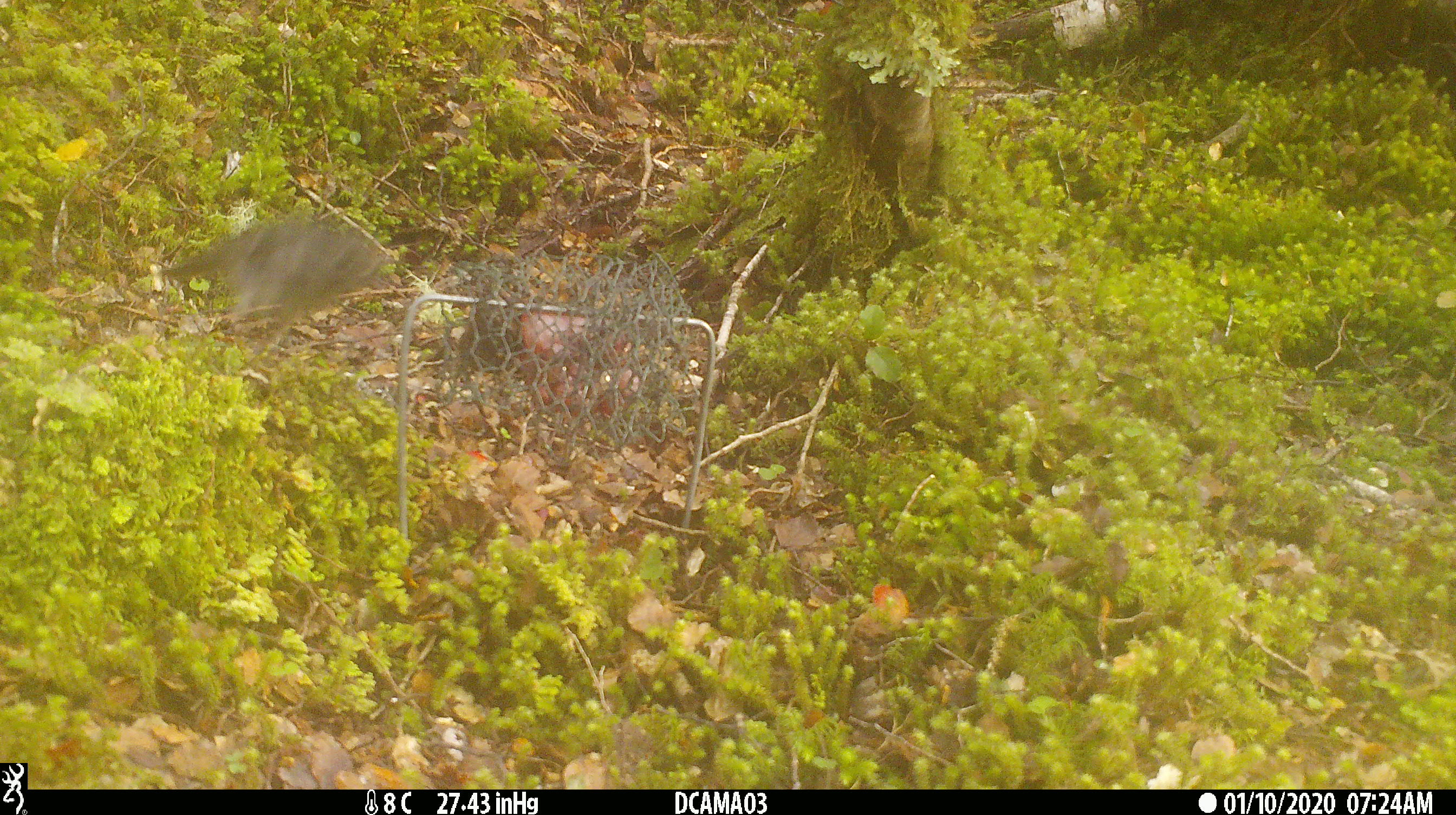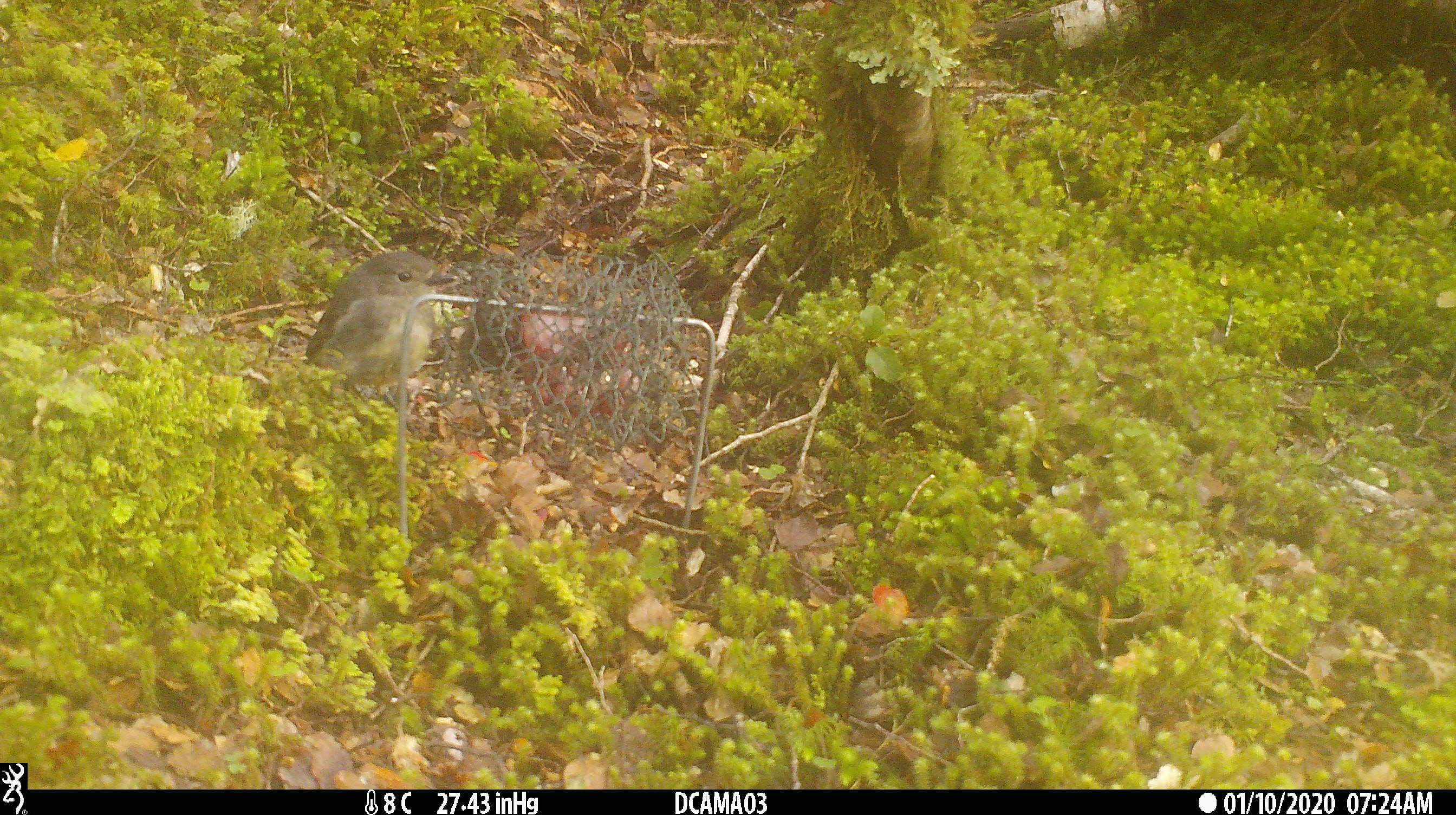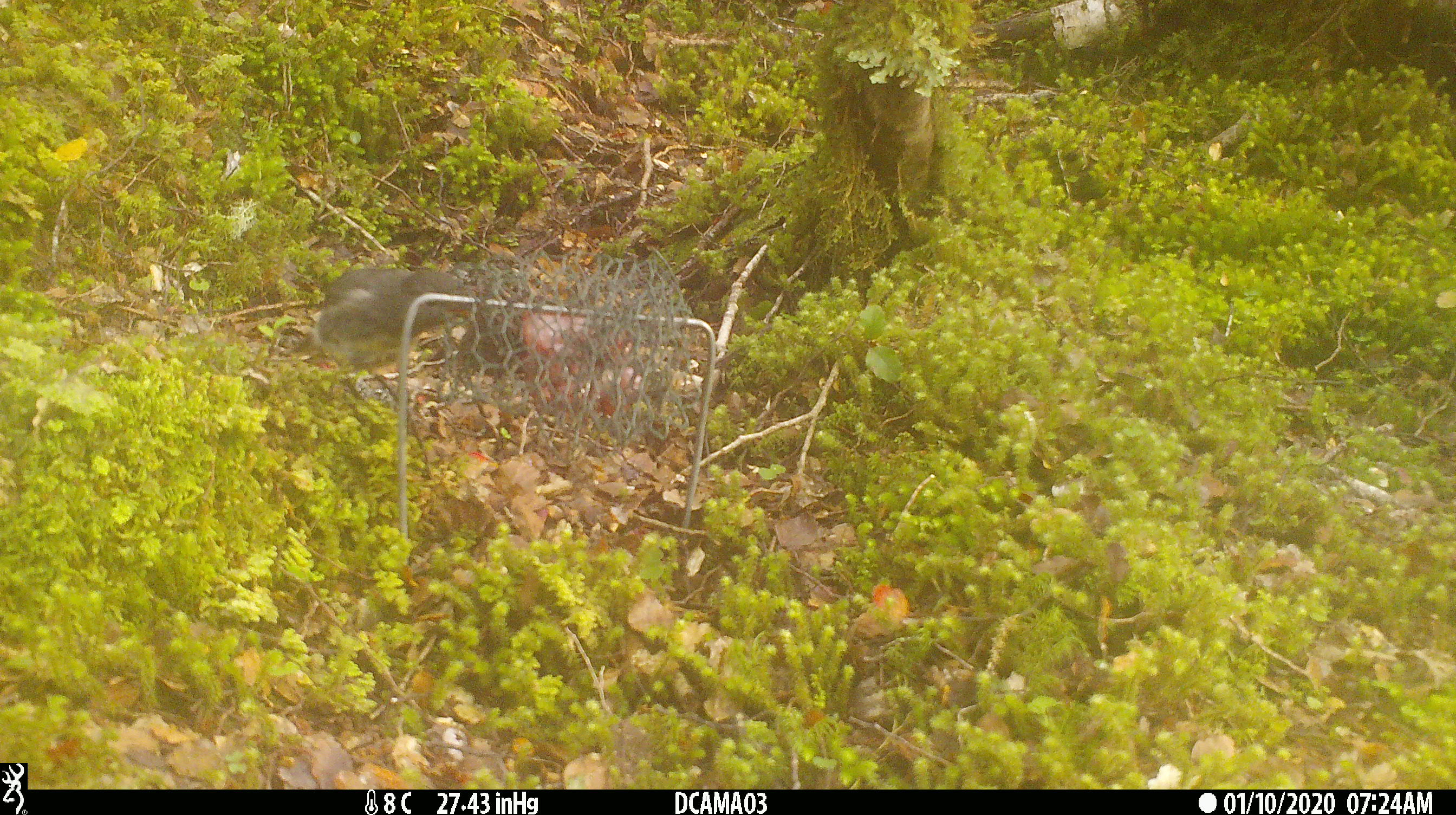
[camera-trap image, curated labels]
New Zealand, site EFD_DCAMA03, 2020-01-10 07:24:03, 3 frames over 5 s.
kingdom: Animalia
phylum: Chordata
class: Aves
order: Passeriformes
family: Petroicidae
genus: Petroica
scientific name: Petroica australis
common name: new zealand robin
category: robin